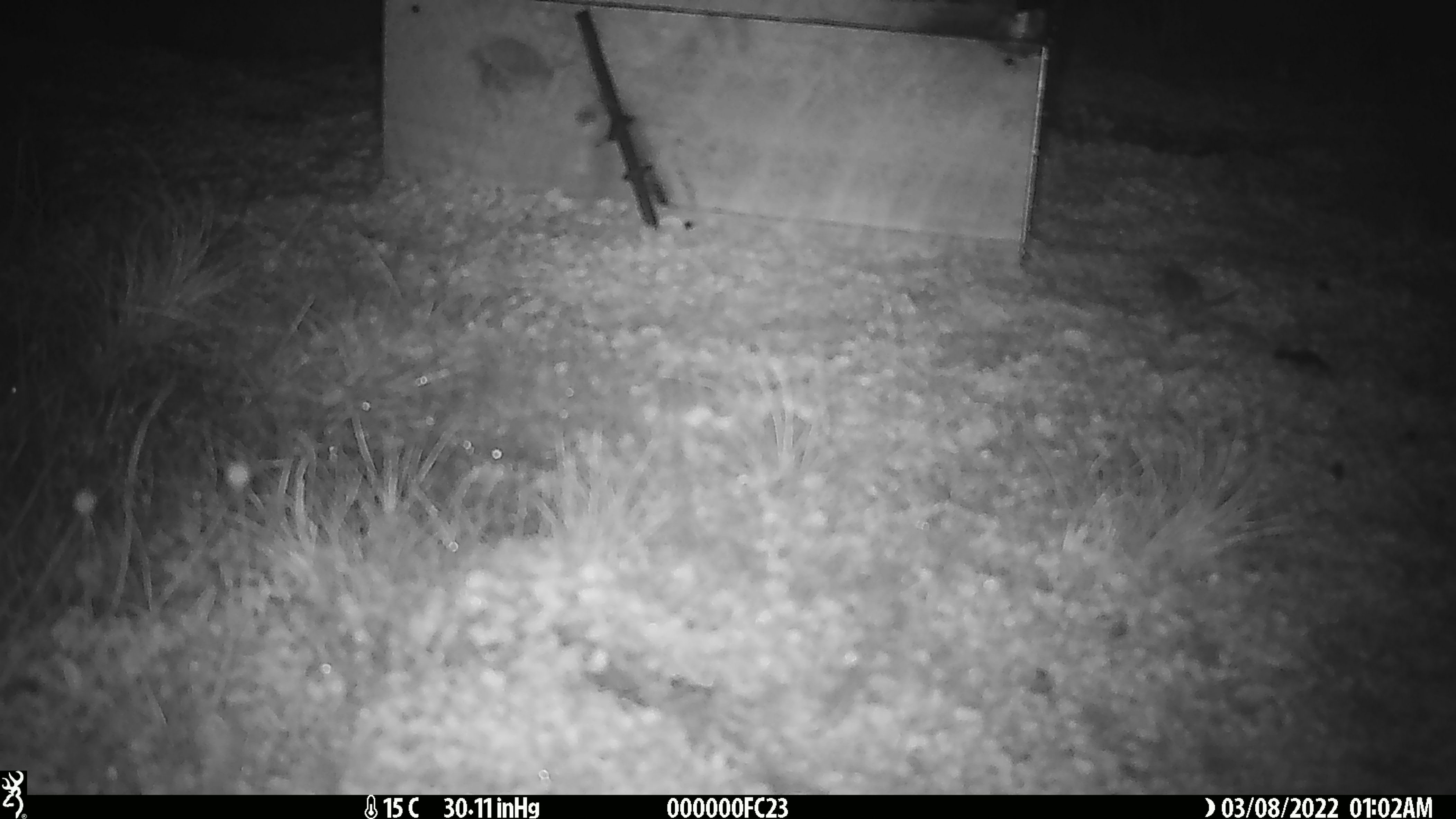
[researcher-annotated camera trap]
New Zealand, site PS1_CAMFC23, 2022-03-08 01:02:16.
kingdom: Animalia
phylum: Chordata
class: Mammalia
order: Rodentia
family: Muridae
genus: Mus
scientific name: Mus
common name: mouse